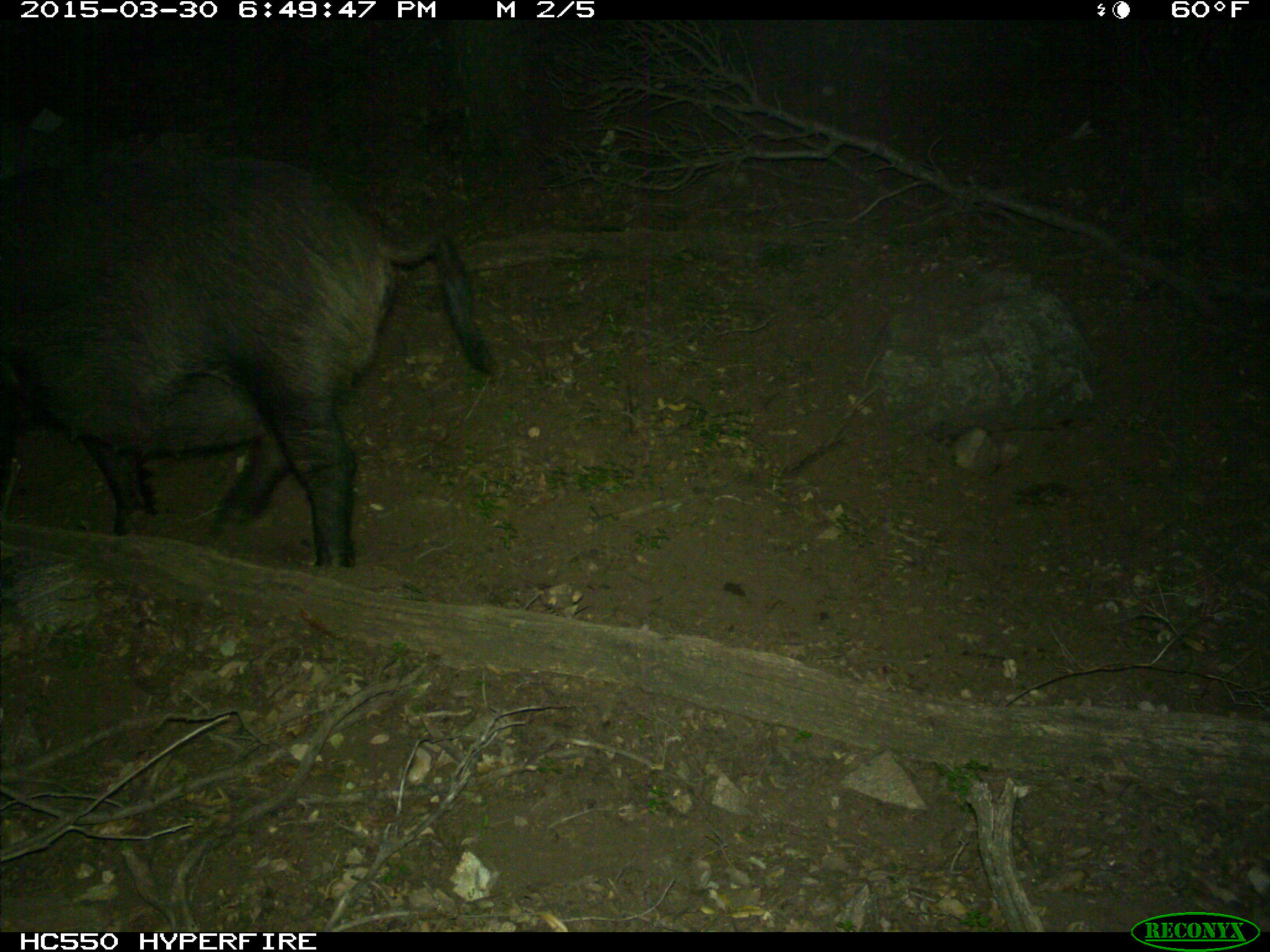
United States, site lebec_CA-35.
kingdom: Animalia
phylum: Chordata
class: Mammalia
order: Artiodactyla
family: Suidae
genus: Sus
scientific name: Sus scrofa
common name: wild boar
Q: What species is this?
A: Sus scrofa (wild boar).